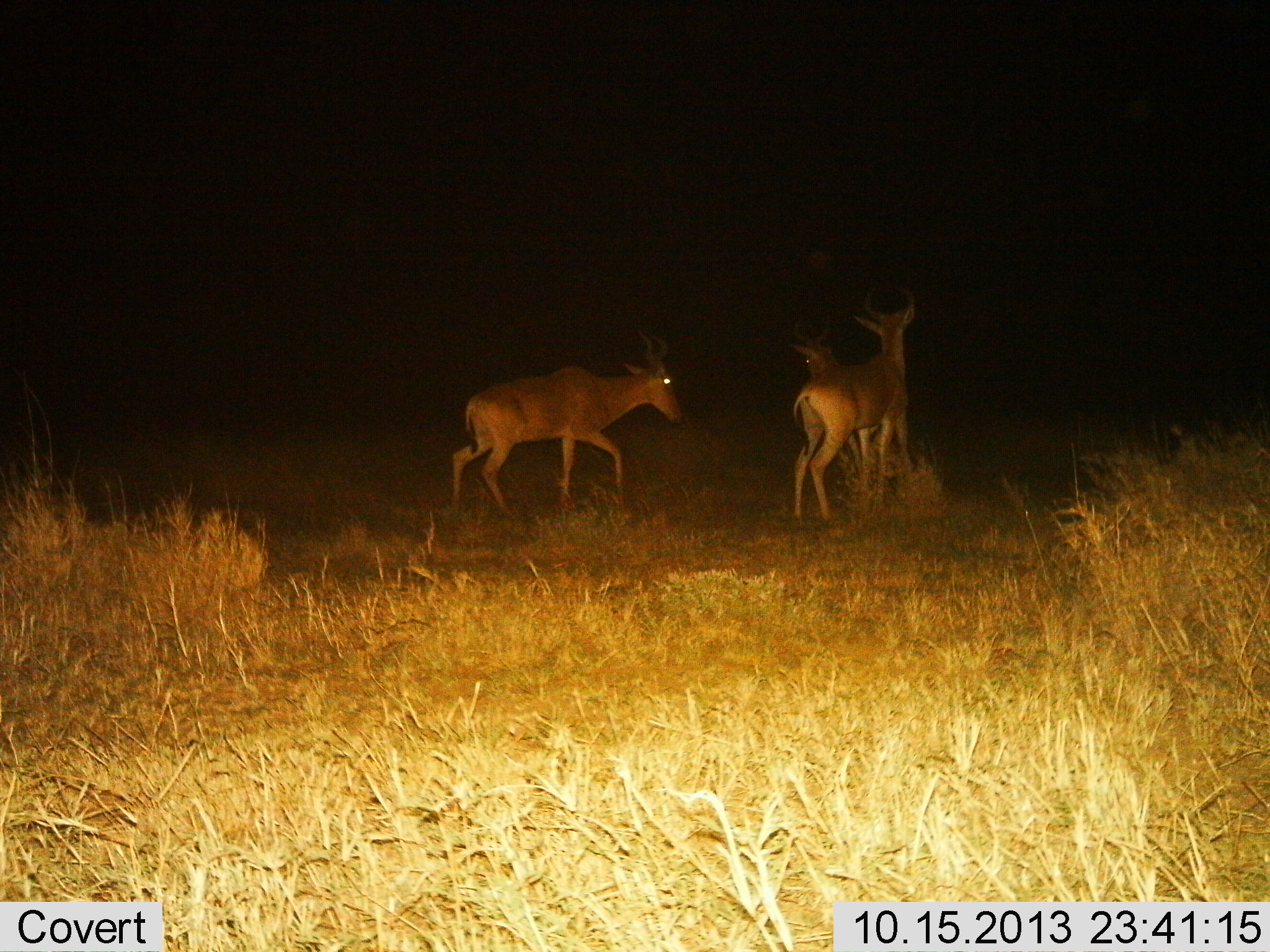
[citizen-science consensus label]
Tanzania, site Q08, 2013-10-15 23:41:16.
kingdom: Animalia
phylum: Chordata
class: Mammalia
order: Artiodactyla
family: Bovidae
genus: Alcelaphus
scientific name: Alcelaphus buselaphus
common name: hartebeest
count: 3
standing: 70%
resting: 0%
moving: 50%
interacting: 10%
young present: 0%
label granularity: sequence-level